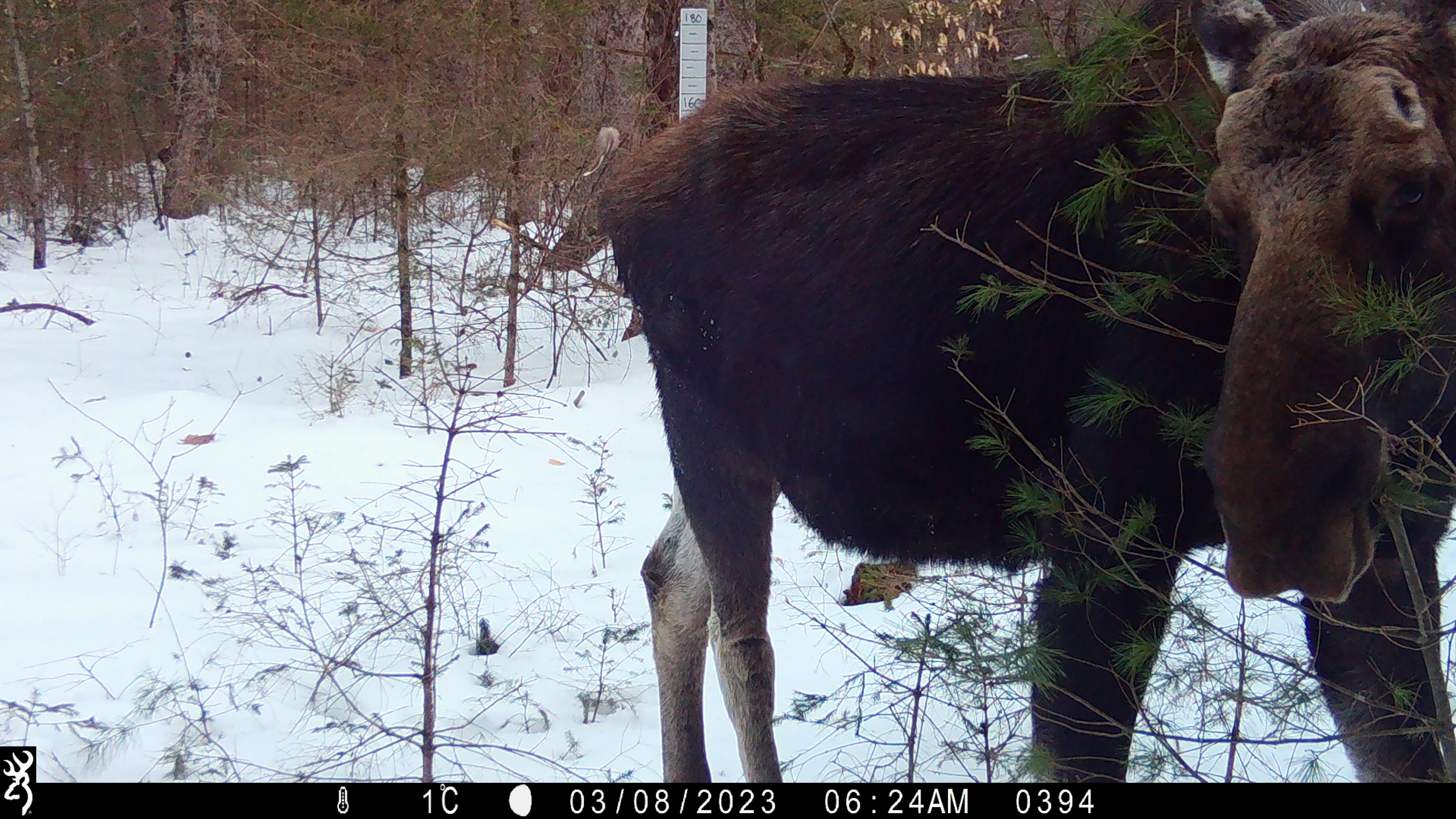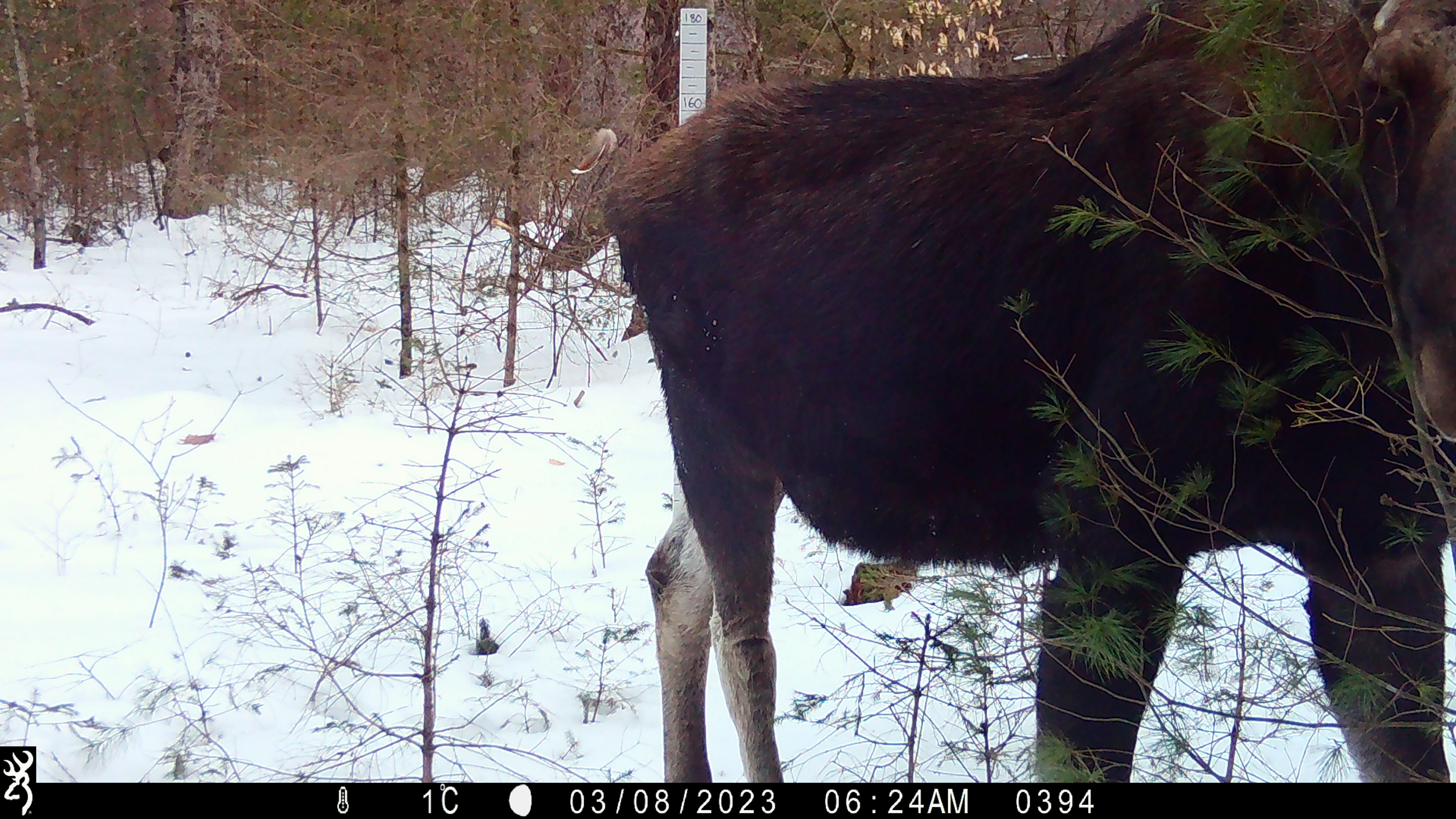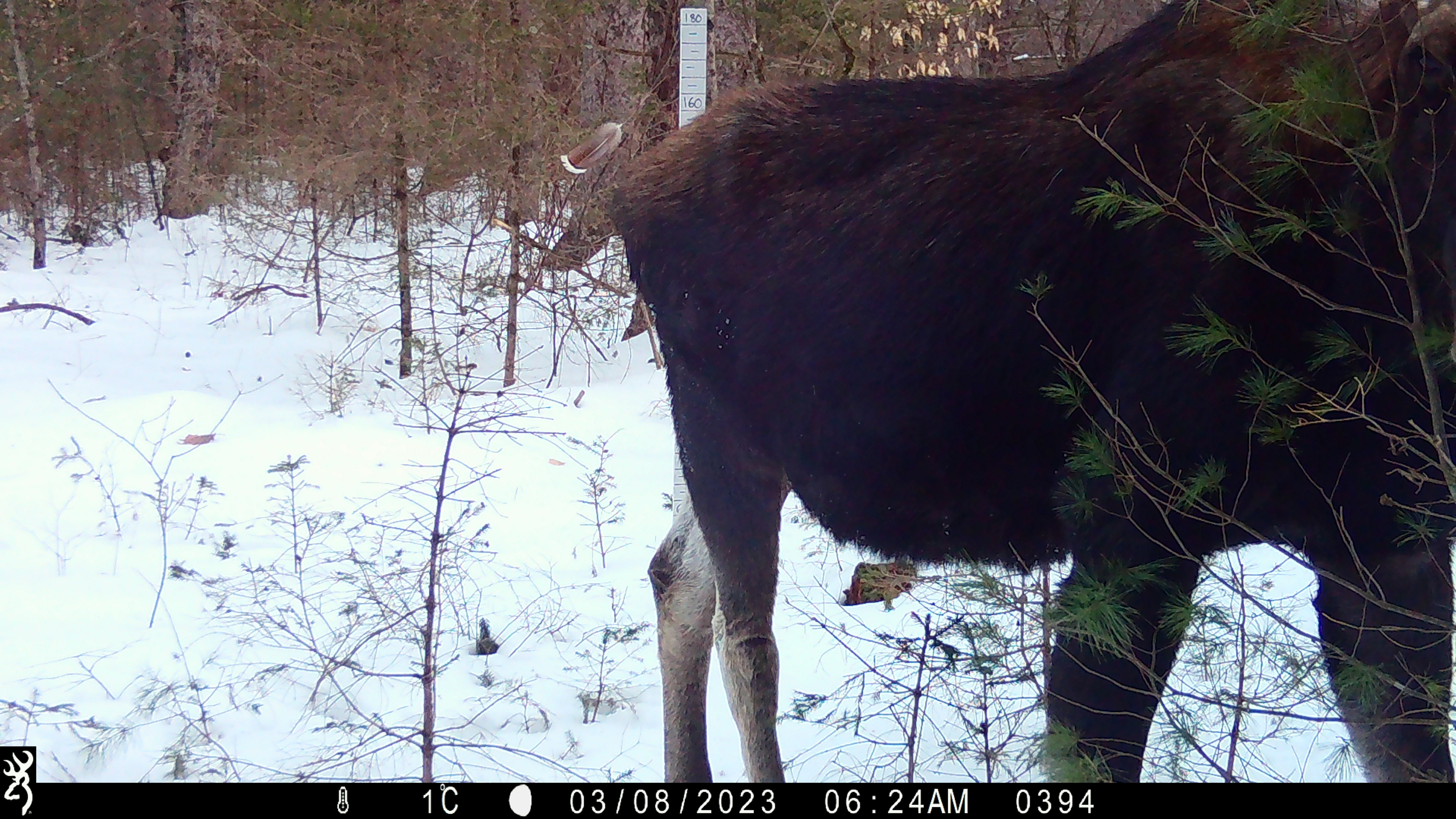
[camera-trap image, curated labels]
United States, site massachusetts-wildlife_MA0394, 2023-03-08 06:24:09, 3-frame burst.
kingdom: Animalia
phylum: Chordata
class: Mammalia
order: Artiodactyla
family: Cervidae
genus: Alces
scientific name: Alces alces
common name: moose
Moose (Alces alces).